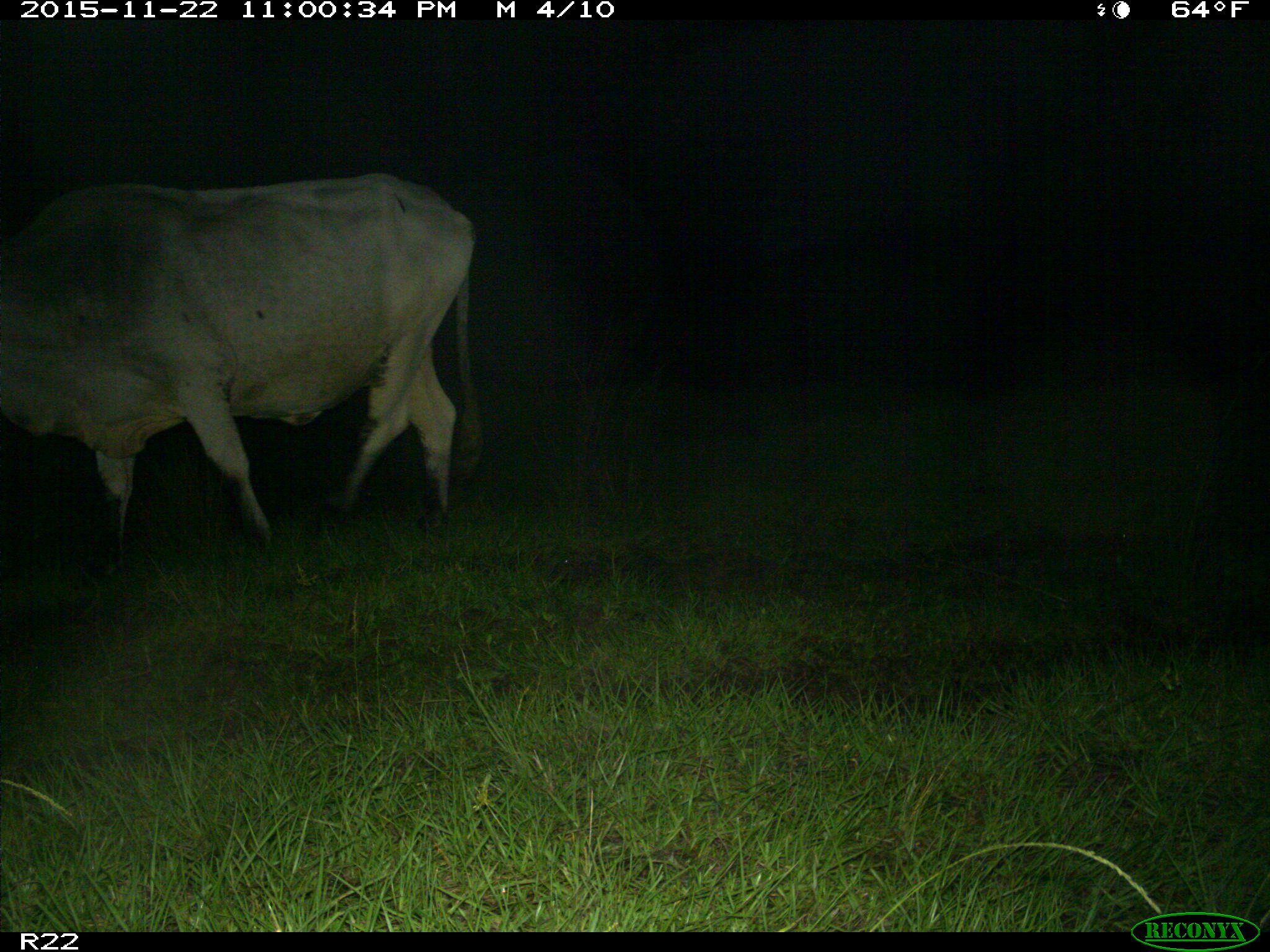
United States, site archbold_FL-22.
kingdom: Animalia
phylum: Chordata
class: Mammalia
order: Artiodactyla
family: Bovidae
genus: Bos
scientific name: Bos taurus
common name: domestic cow